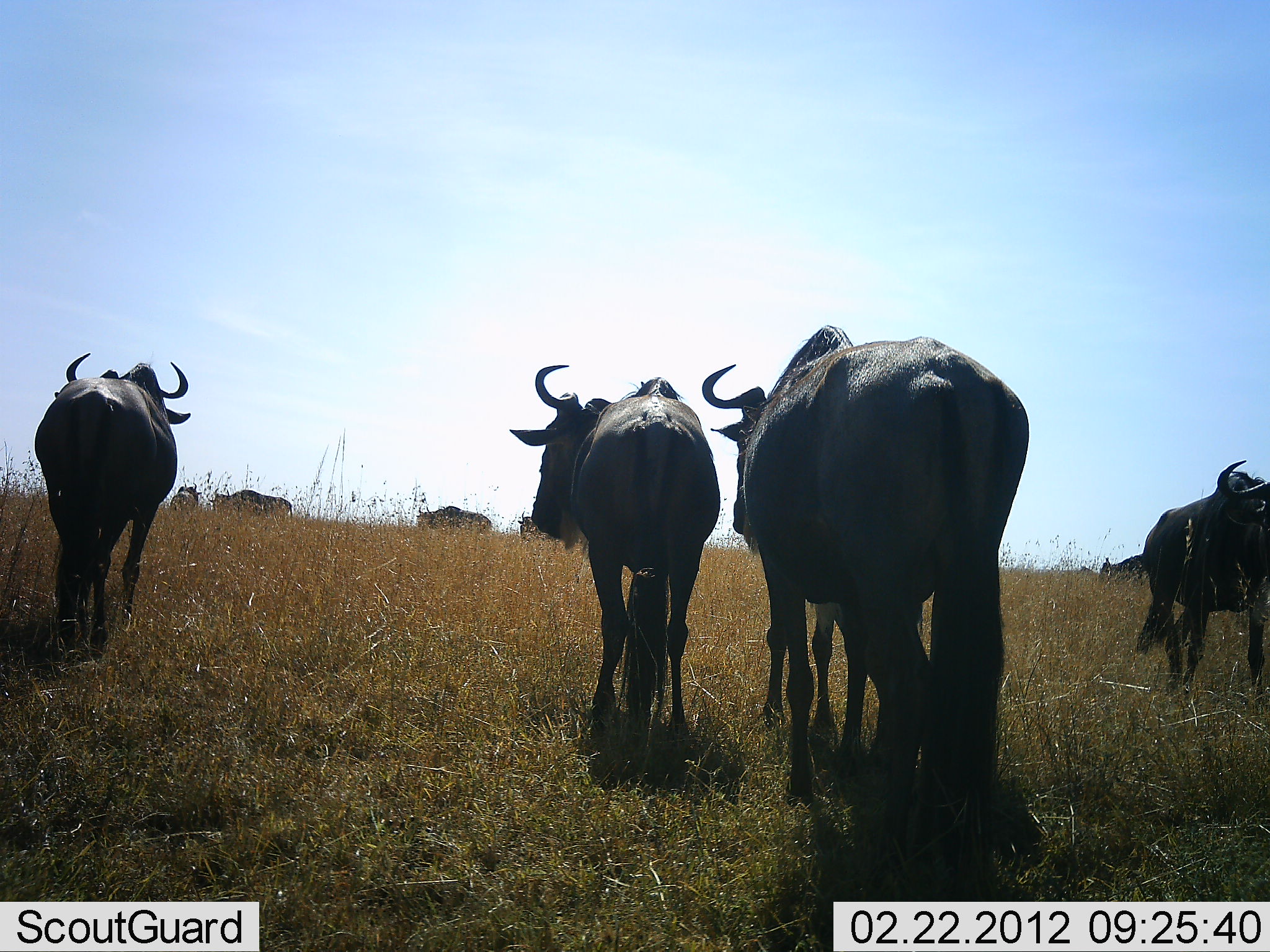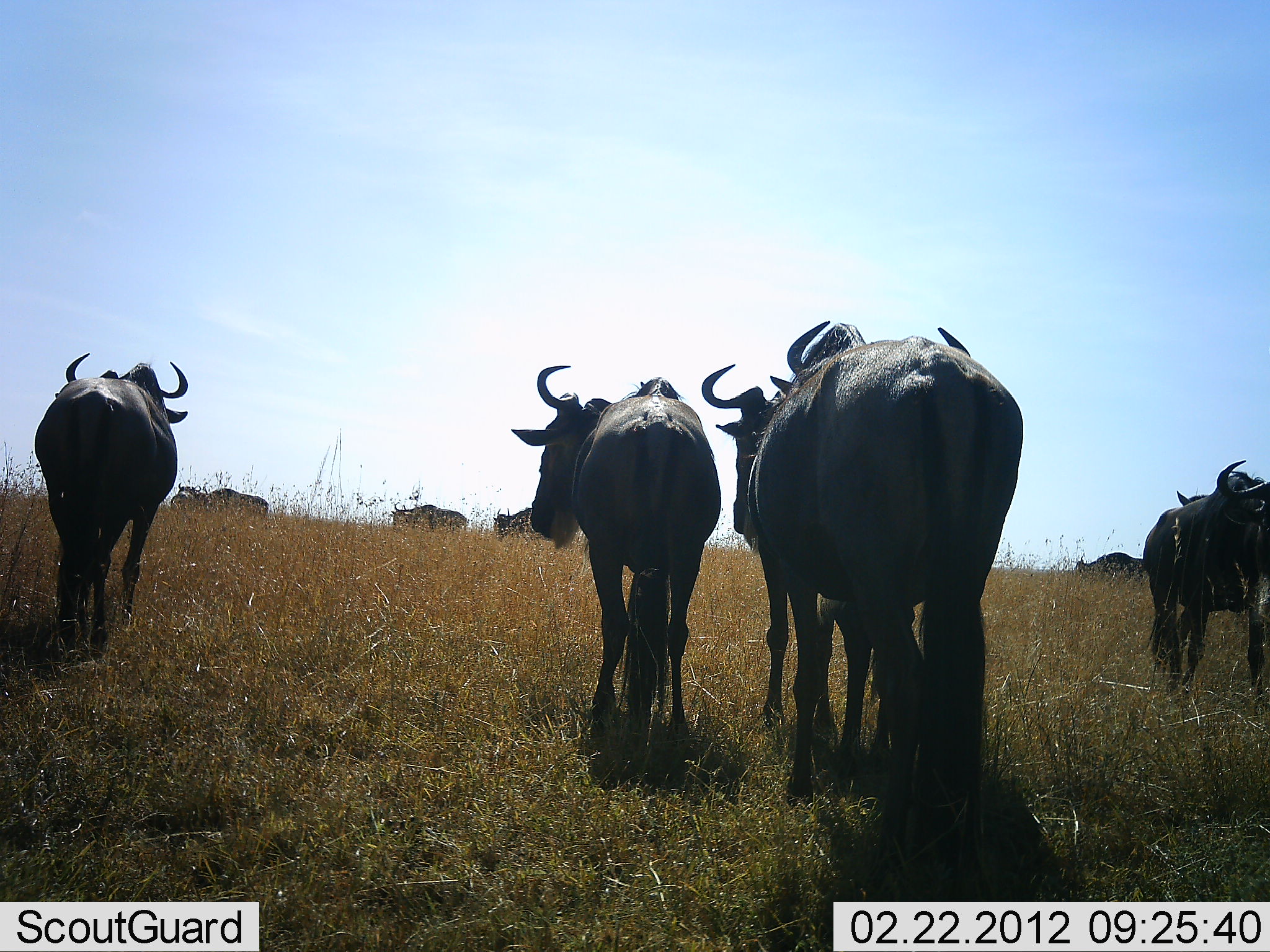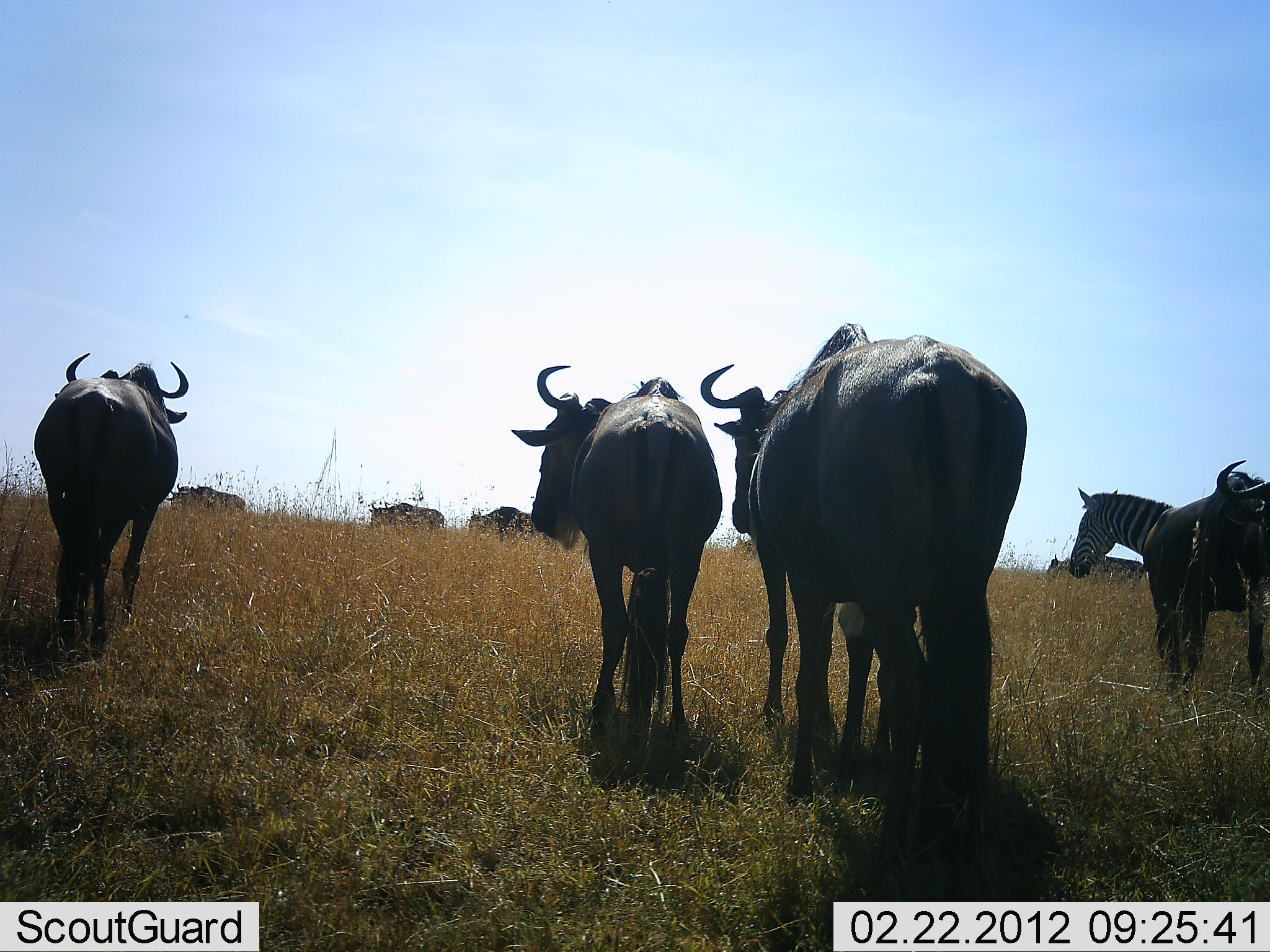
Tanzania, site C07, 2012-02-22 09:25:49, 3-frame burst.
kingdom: Animalia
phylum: Chordata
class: Mammalia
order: Artiodactyla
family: Bovidae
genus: Connochaetes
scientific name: Connochaetes taurinus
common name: blue wildebeest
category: wildebeest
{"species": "wildebeest (blue wildebeest) (Connochaetes taurinus)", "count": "9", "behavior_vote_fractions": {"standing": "76%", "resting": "0%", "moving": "80%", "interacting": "4%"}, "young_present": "4%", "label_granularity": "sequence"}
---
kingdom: Animalia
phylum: Chordata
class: Mammalia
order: Perissodactyla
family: Equidae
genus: Equus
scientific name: Equus quagga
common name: plains zebra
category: zebra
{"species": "zebra (plains zebra) (Equus quagga)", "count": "1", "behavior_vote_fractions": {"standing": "19%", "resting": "0%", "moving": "88%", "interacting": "0%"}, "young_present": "0%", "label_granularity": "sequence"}